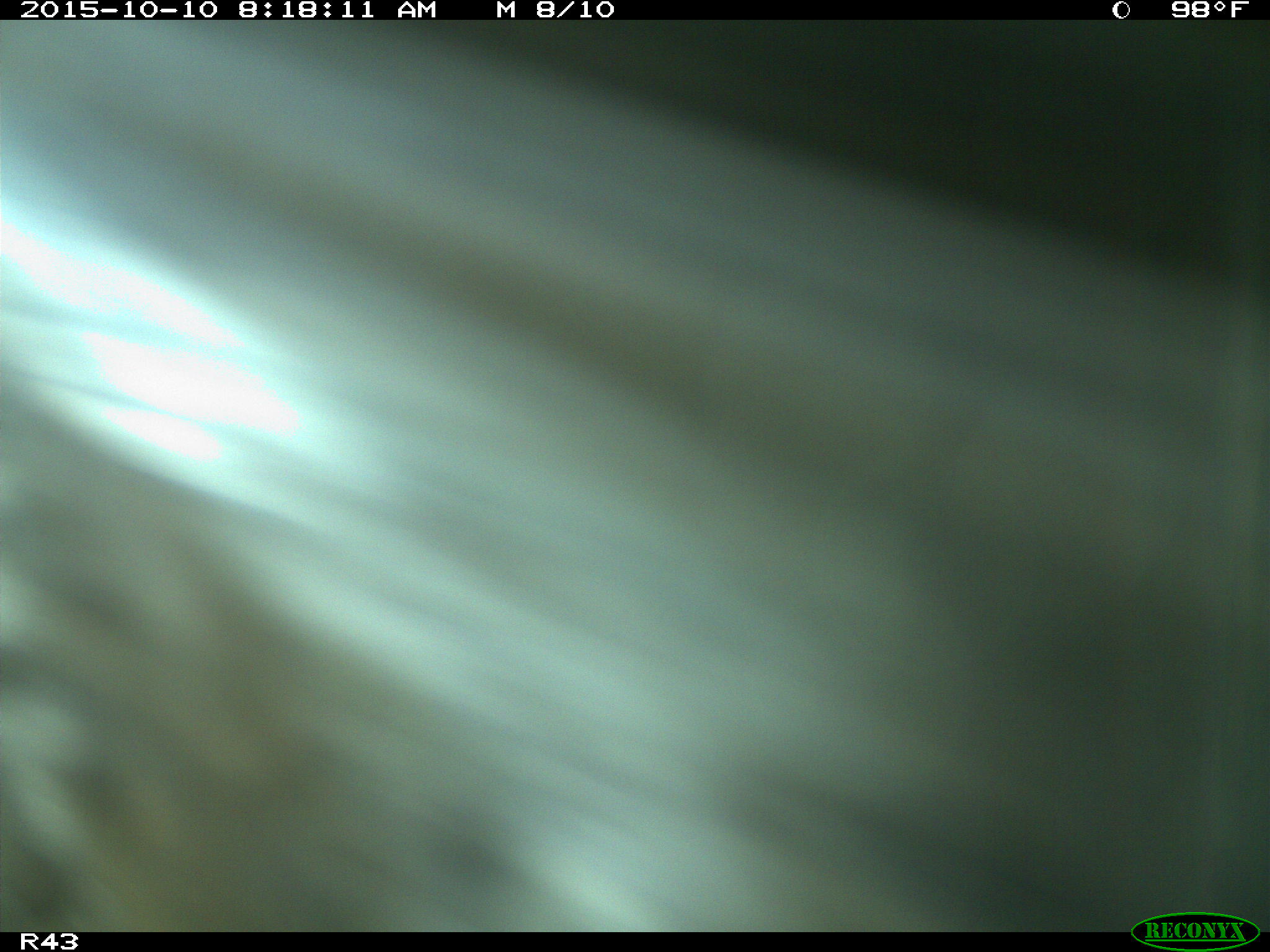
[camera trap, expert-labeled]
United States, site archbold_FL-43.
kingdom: Animalia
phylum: Chordata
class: Mammalia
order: Artiodactyla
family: Bovidae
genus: Bos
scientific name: Bos taurus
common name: domestic cow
Bos taurus (domestic cow).